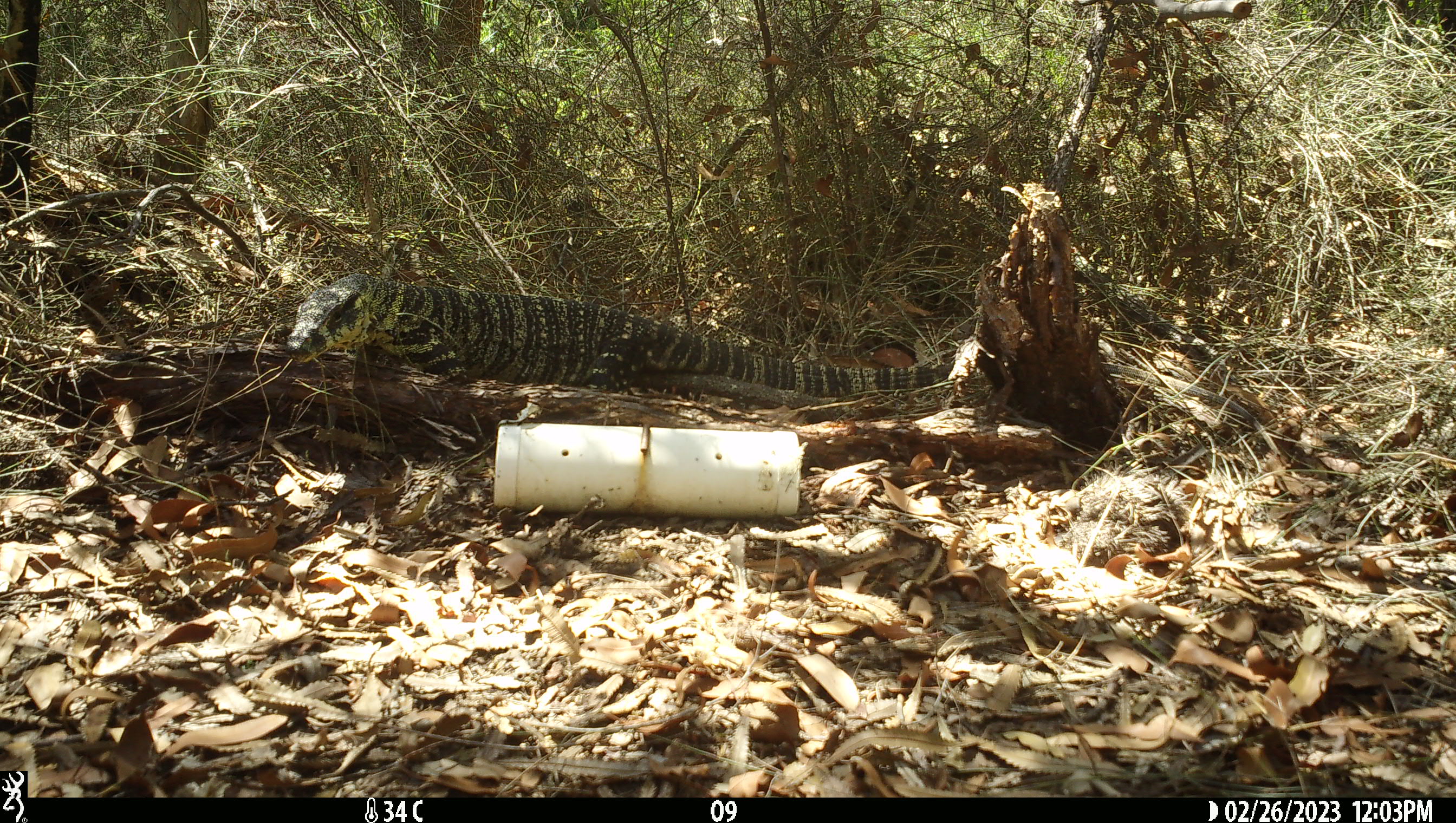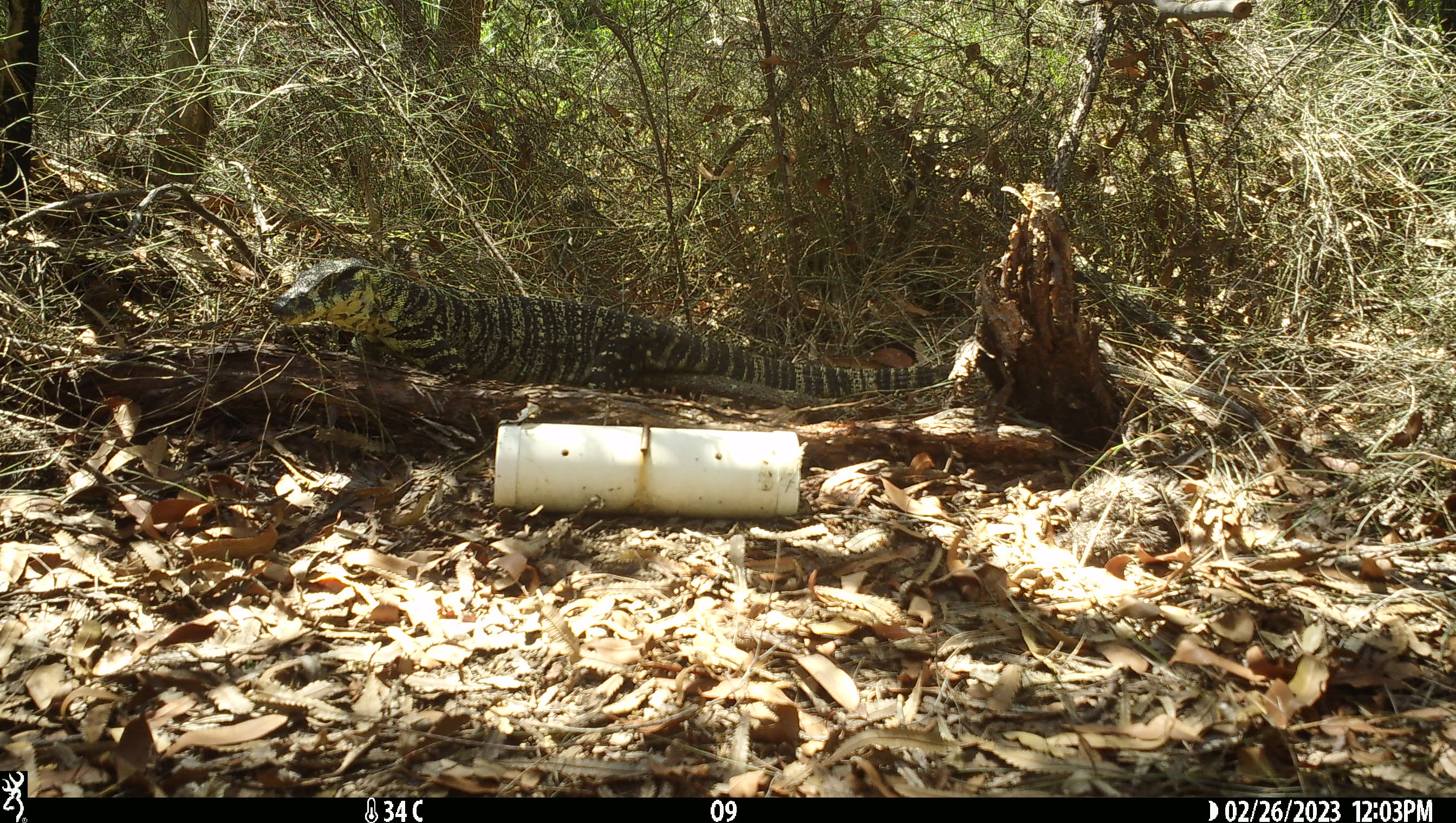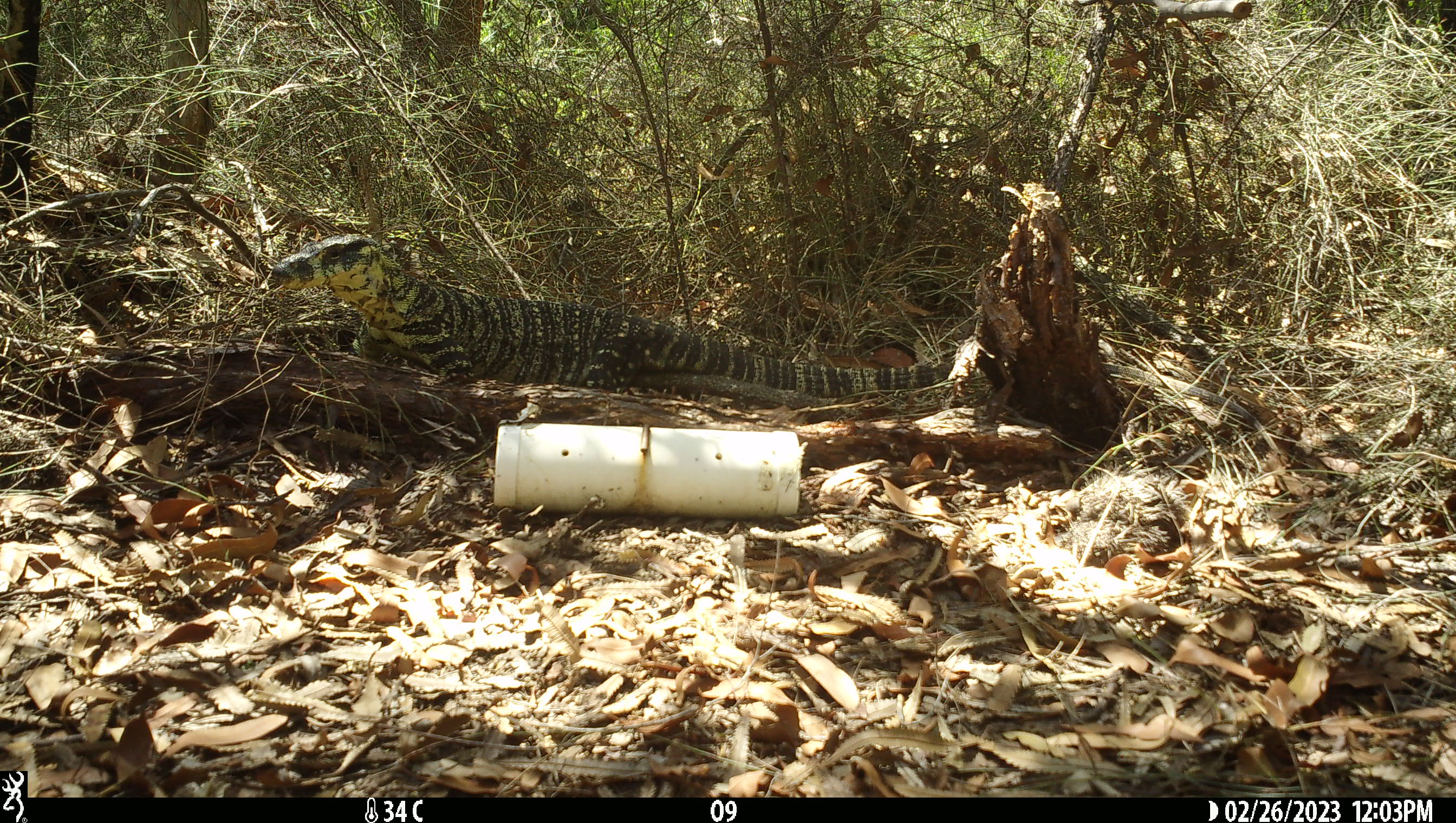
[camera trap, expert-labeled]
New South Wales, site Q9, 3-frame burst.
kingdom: Animalia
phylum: Chordata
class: Reptilia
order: Squamata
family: Varanidae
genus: Varanus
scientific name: Varanus varius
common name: lace monitor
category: goanna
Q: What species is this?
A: Goanna (lace monitor) (Varanus varius).